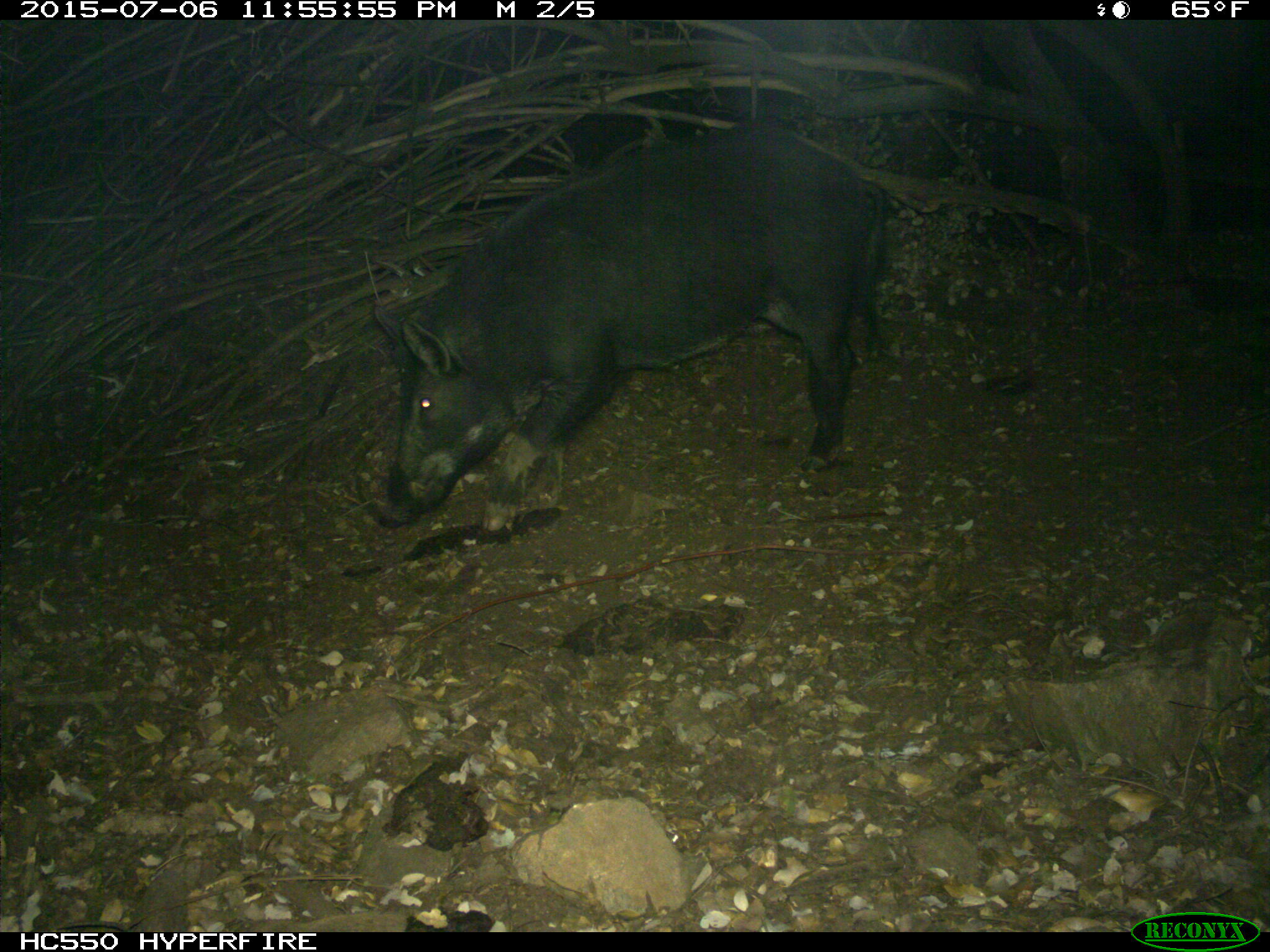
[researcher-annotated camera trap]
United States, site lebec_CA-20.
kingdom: Animalia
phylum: Chordata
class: Mammalia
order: Artiodactyla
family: Suidae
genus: Sus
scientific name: Sus scrofa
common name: wild boar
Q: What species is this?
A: Sus scrofa (wild boar).